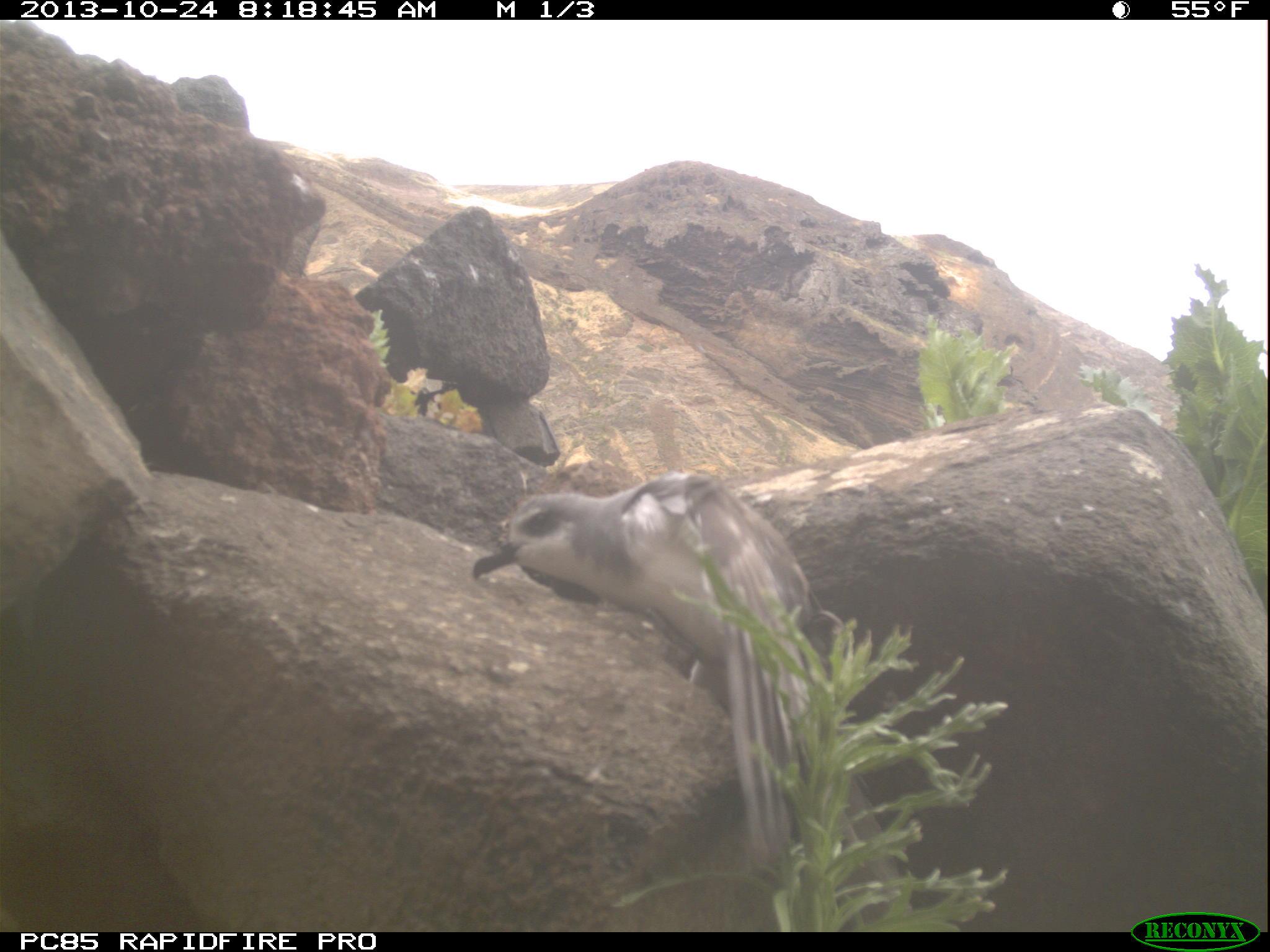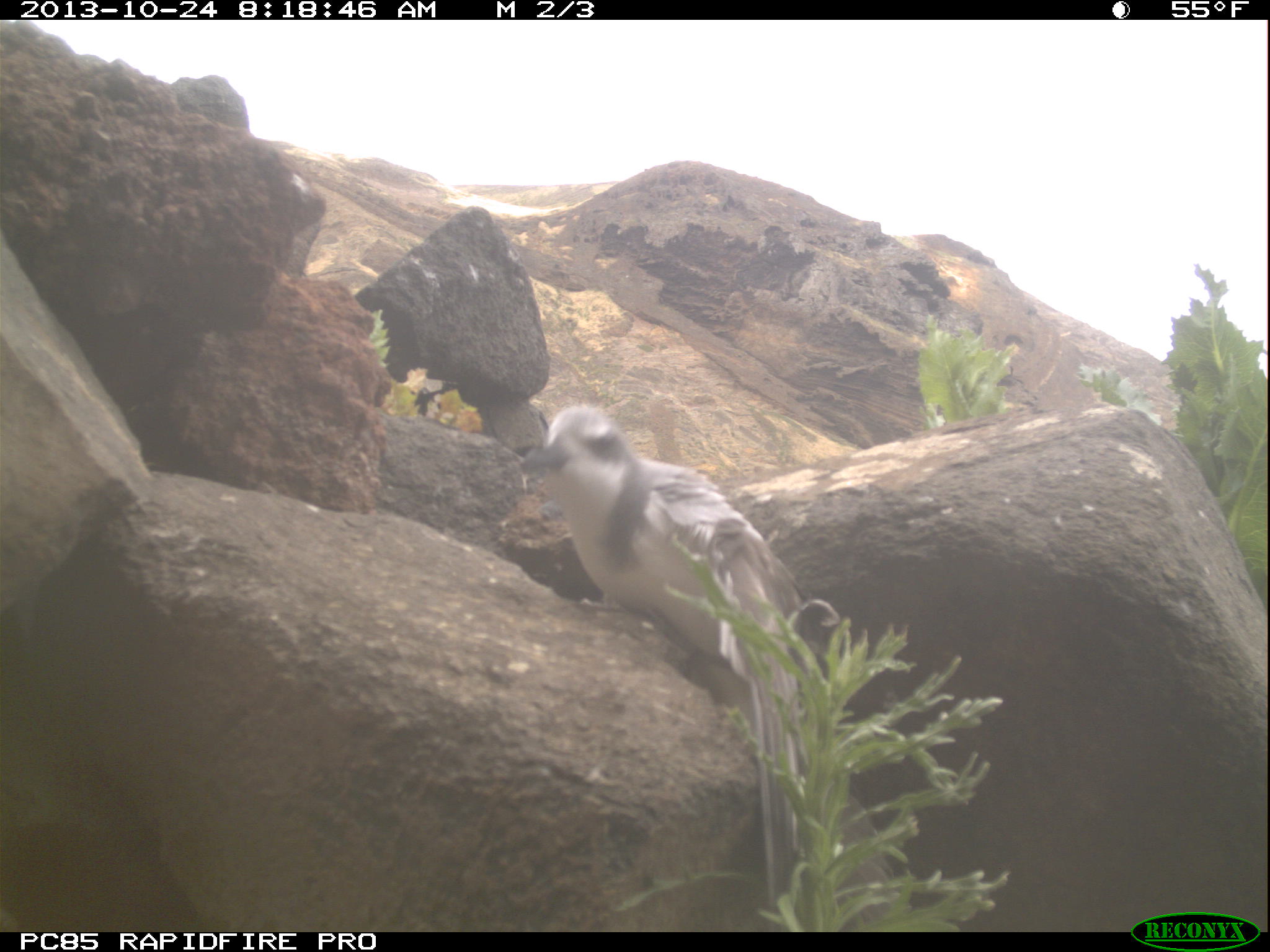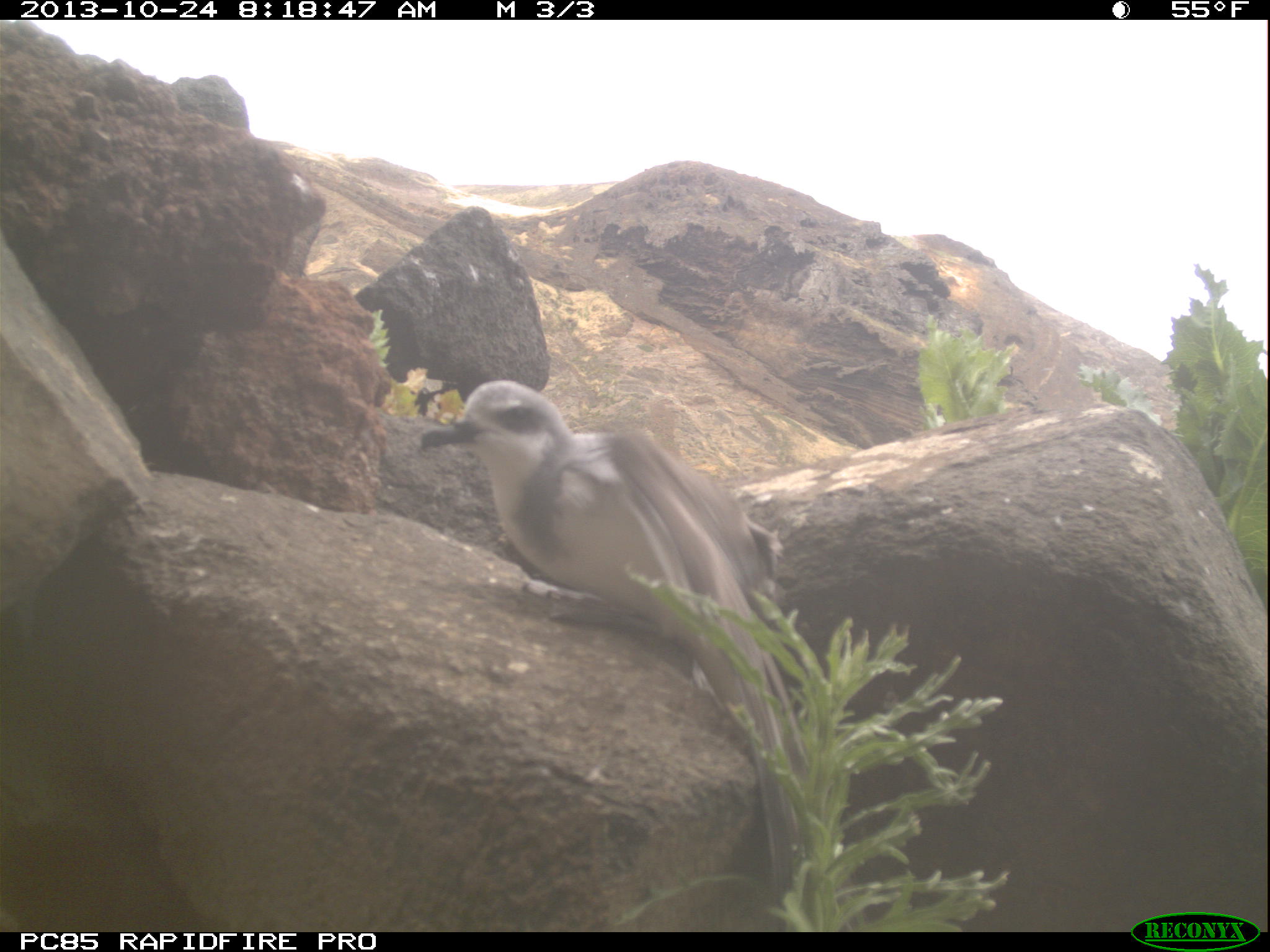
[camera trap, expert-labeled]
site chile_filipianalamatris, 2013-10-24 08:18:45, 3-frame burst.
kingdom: Animalia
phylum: Chordata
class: Aves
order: Procellariiformes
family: Procellariidae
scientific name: Procellariidae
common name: petrel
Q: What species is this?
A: Petrel (Procellariidae).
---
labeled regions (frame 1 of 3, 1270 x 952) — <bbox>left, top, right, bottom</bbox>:
petrel: <bbox>458, 467, 844, 899</bbox>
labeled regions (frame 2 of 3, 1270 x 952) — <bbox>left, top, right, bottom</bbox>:
petrel: <bbox>513, 400, 807, 897</bbox>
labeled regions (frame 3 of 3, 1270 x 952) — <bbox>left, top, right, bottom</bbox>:
petrel: <bbox>407, 378, 786, 680</bbox>